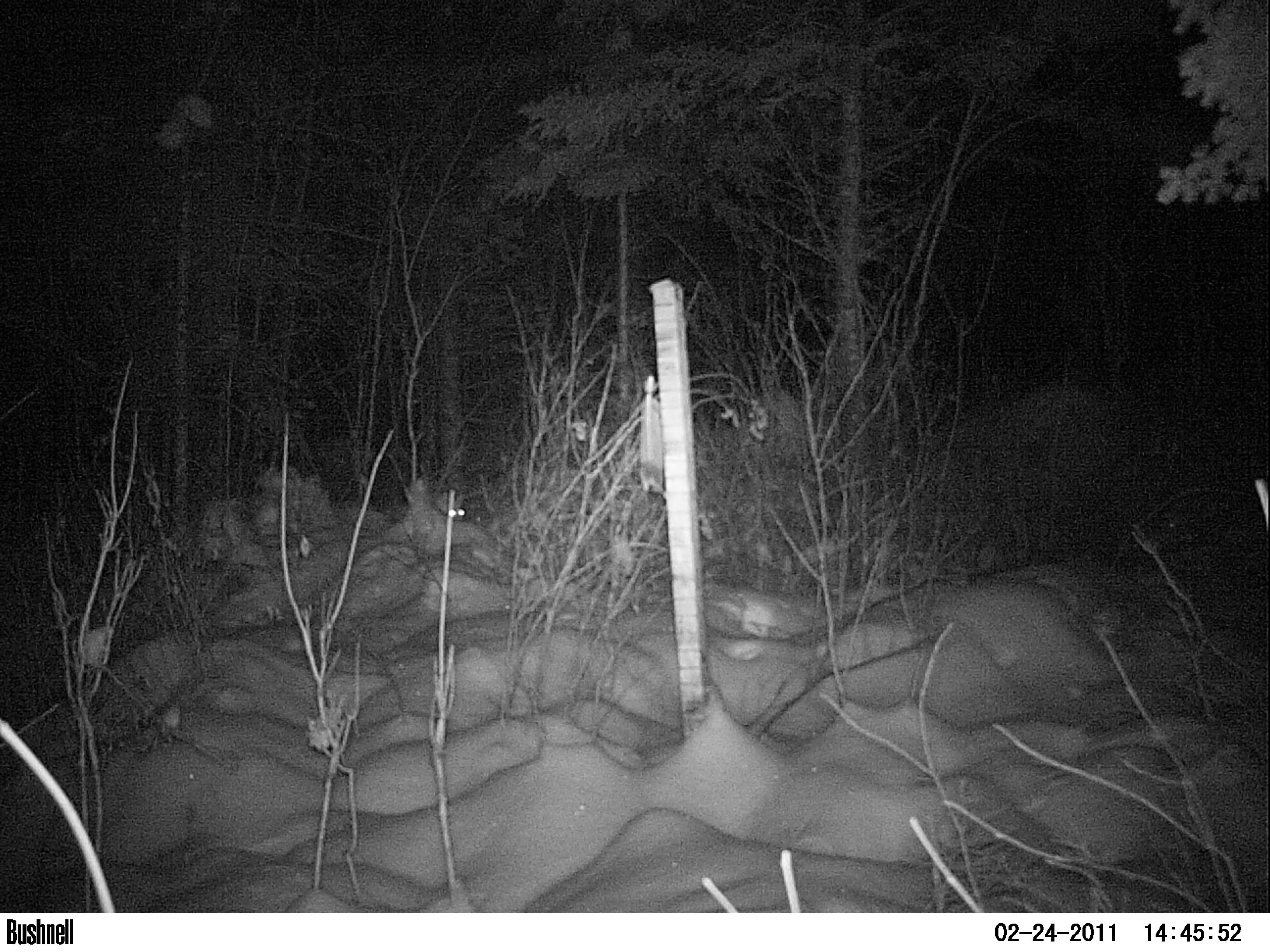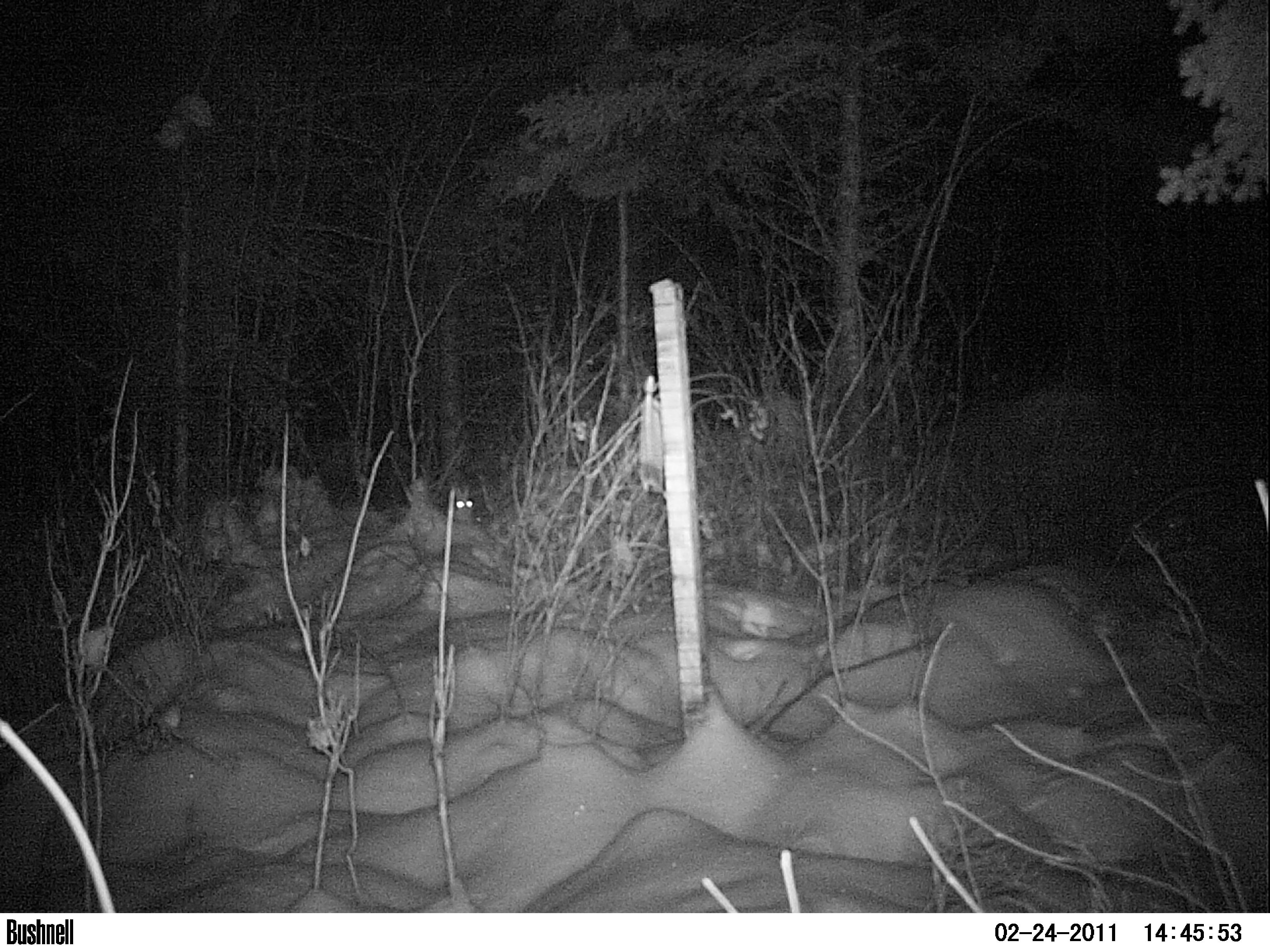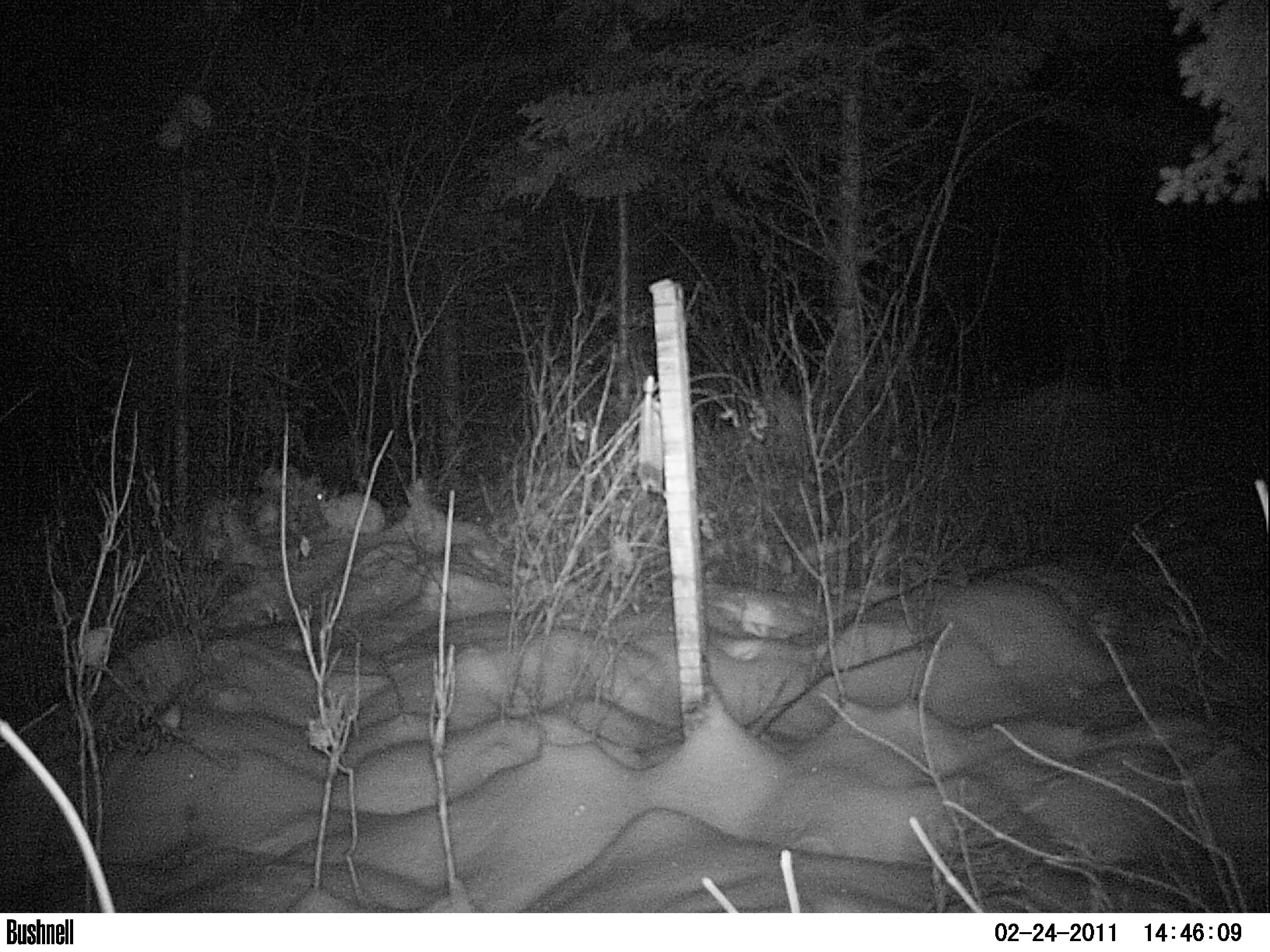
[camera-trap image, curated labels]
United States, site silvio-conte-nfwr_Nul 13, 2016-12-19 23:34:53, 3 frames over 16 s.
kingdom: Animalia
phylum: Chordata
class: Mammalia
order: Lagomorpha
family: Leporidae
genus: Lepus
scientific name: Lepus americanus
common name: snowshoe hare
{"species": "snowshoe hare (Lepus americanus)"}